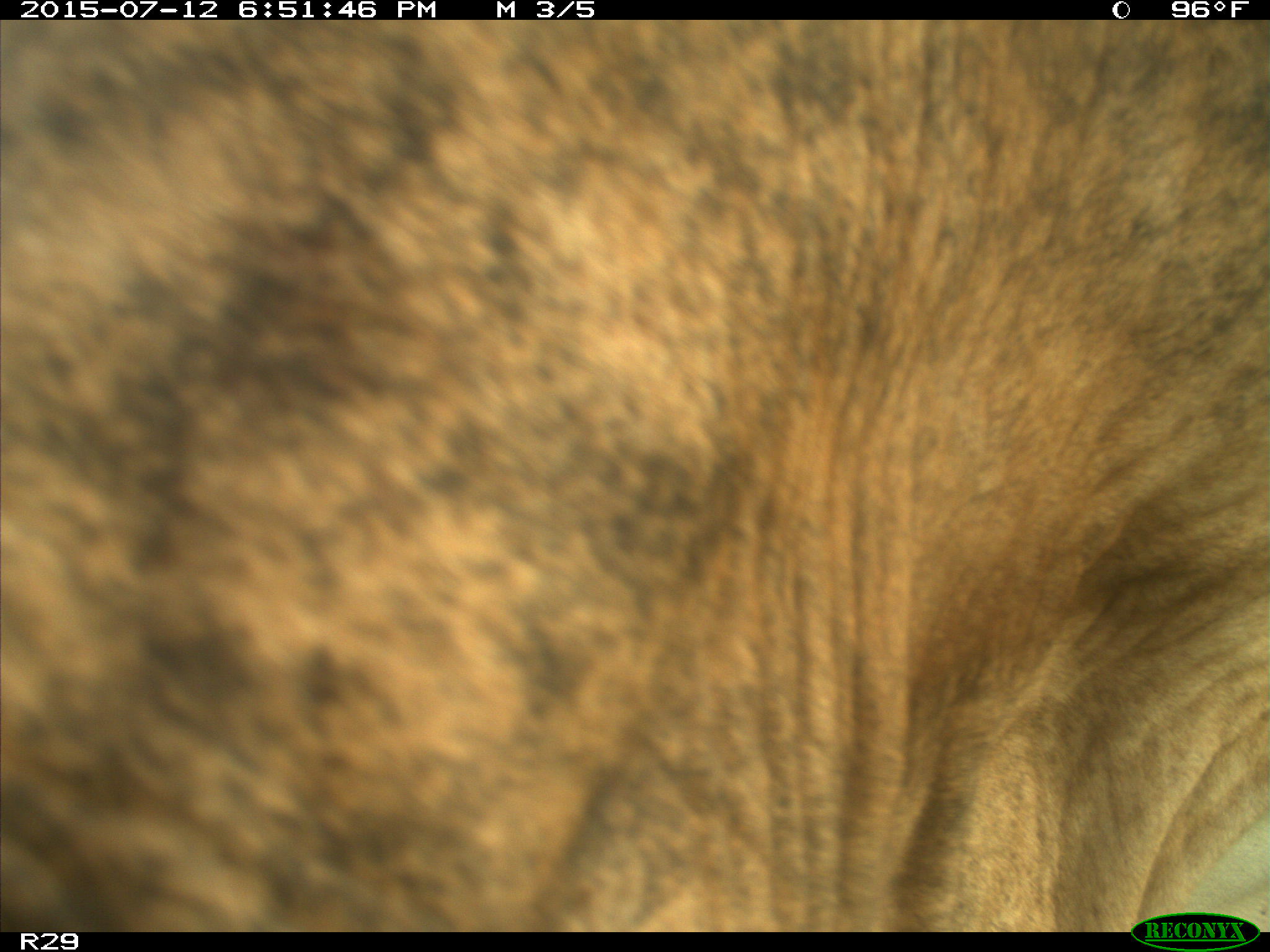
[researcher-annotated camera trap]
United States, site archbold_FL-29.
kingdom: Animalia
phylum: Chordata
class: Mammalia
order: Artiodactyla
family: Bovidae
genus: Bos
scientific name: Bos taurus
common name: domestic cow